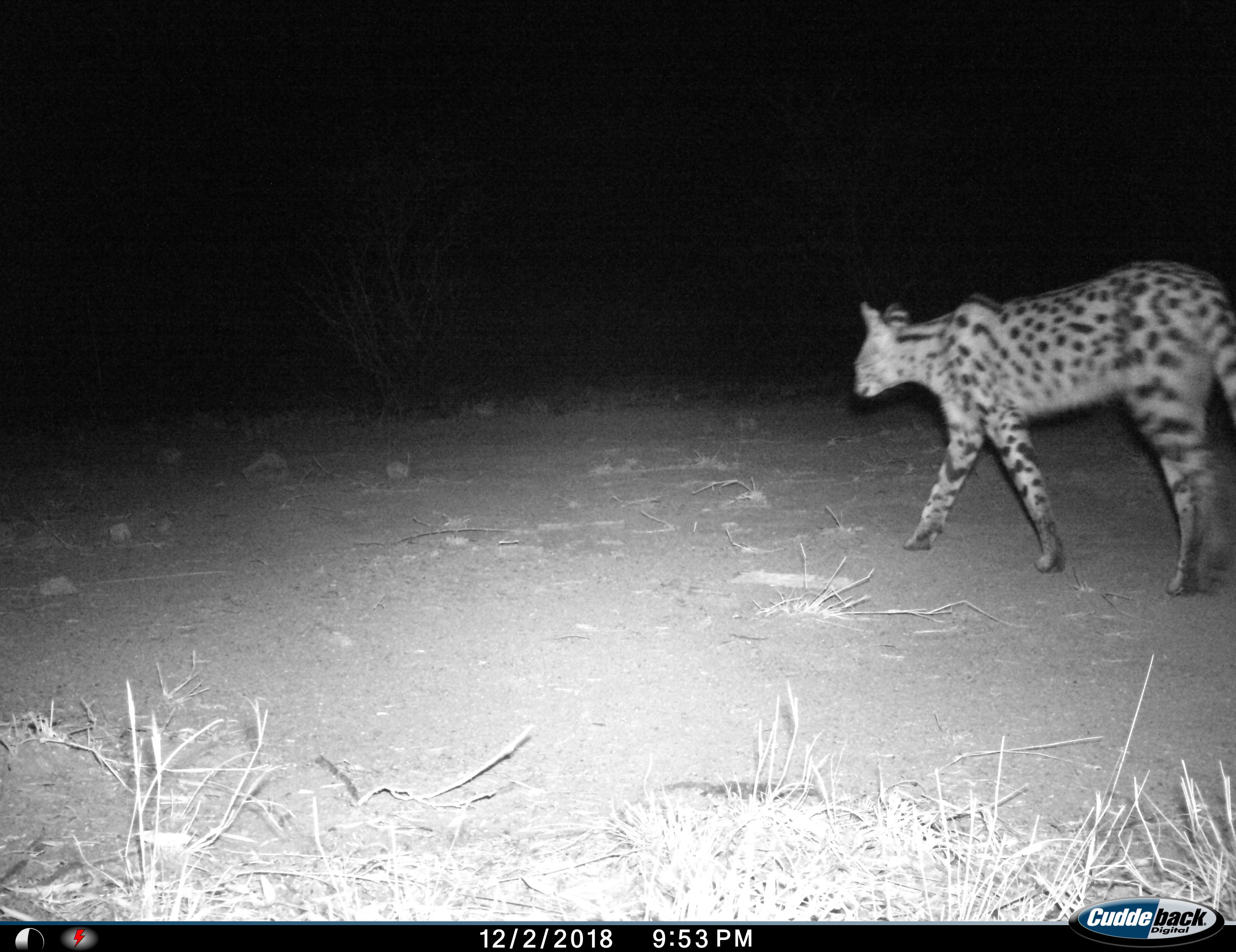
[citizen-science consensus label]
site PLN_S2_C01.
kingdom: Animalia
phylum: Chordata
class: Mammalia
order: Carnivora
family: Felidae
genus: Leptailurus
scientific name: Leptailurus serval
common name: serval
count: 1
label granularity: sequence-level